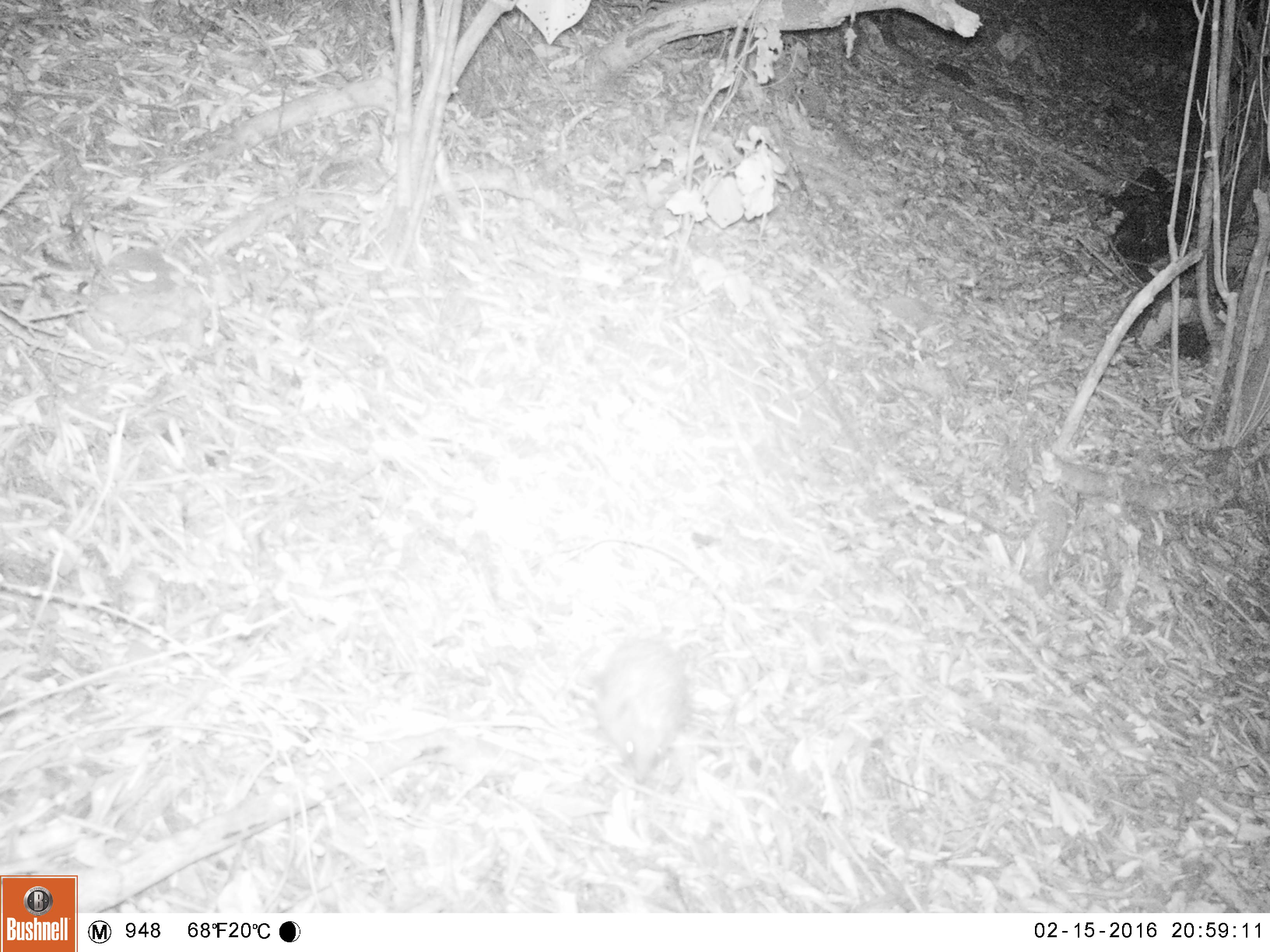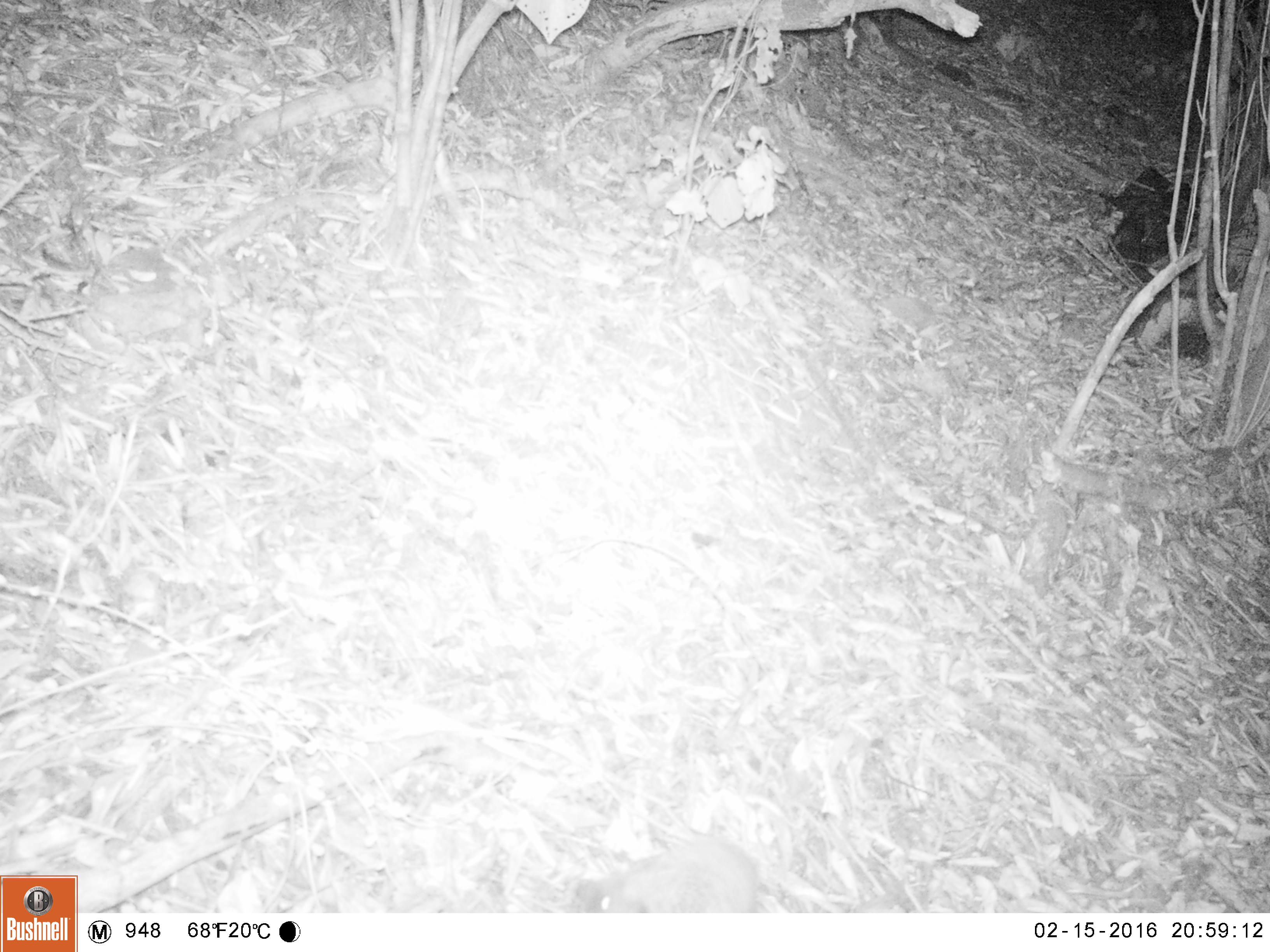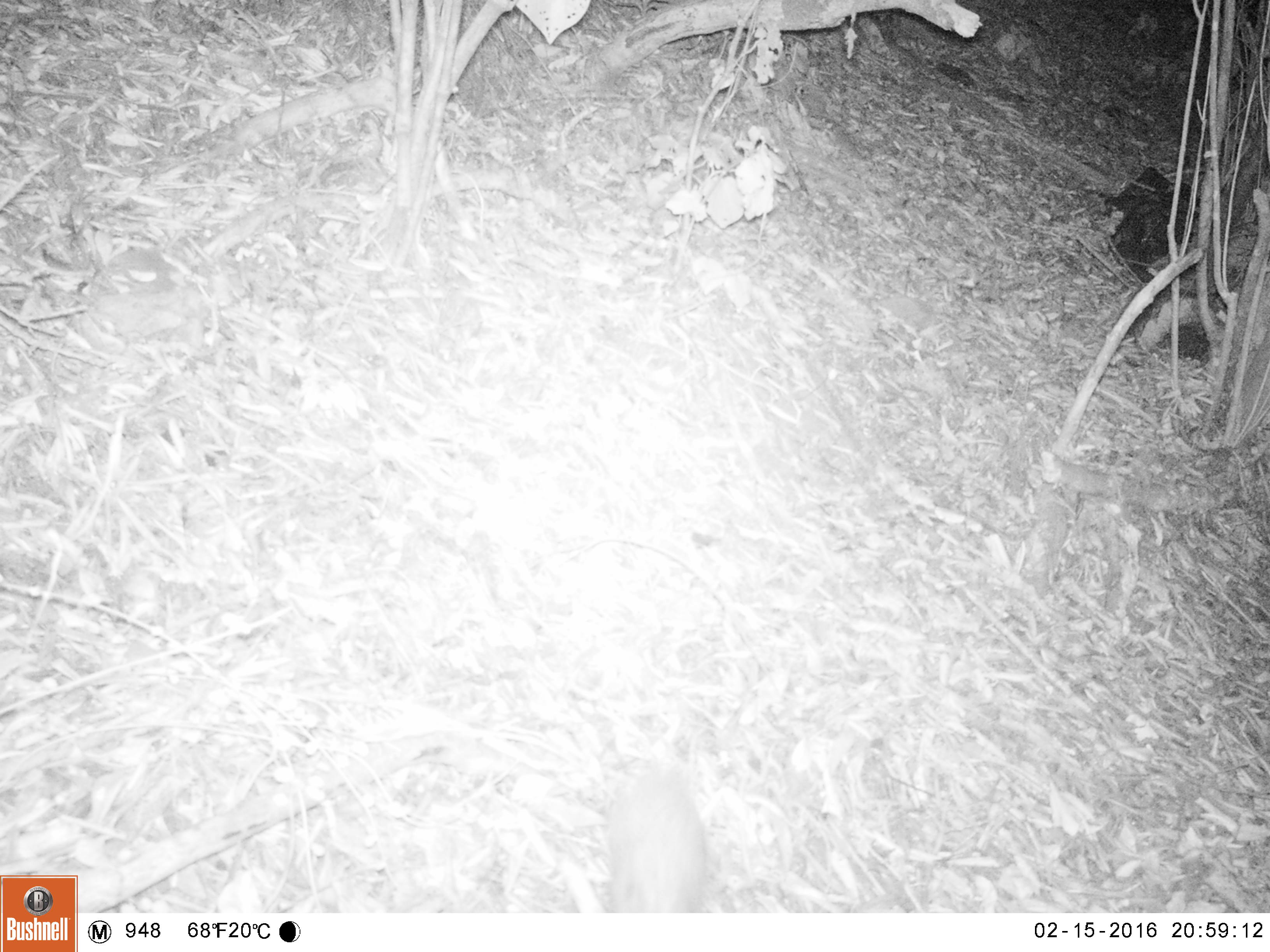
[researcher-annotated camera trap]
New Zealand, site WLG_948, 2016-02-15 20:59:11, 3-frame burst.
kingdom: Animalia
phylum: Chordata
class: Mammalia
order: Eulipotyphla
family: Erinaceidae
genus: Erinaceus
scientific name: Erinaceus europaeus europaeus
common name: european hedgehog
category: hedgehog